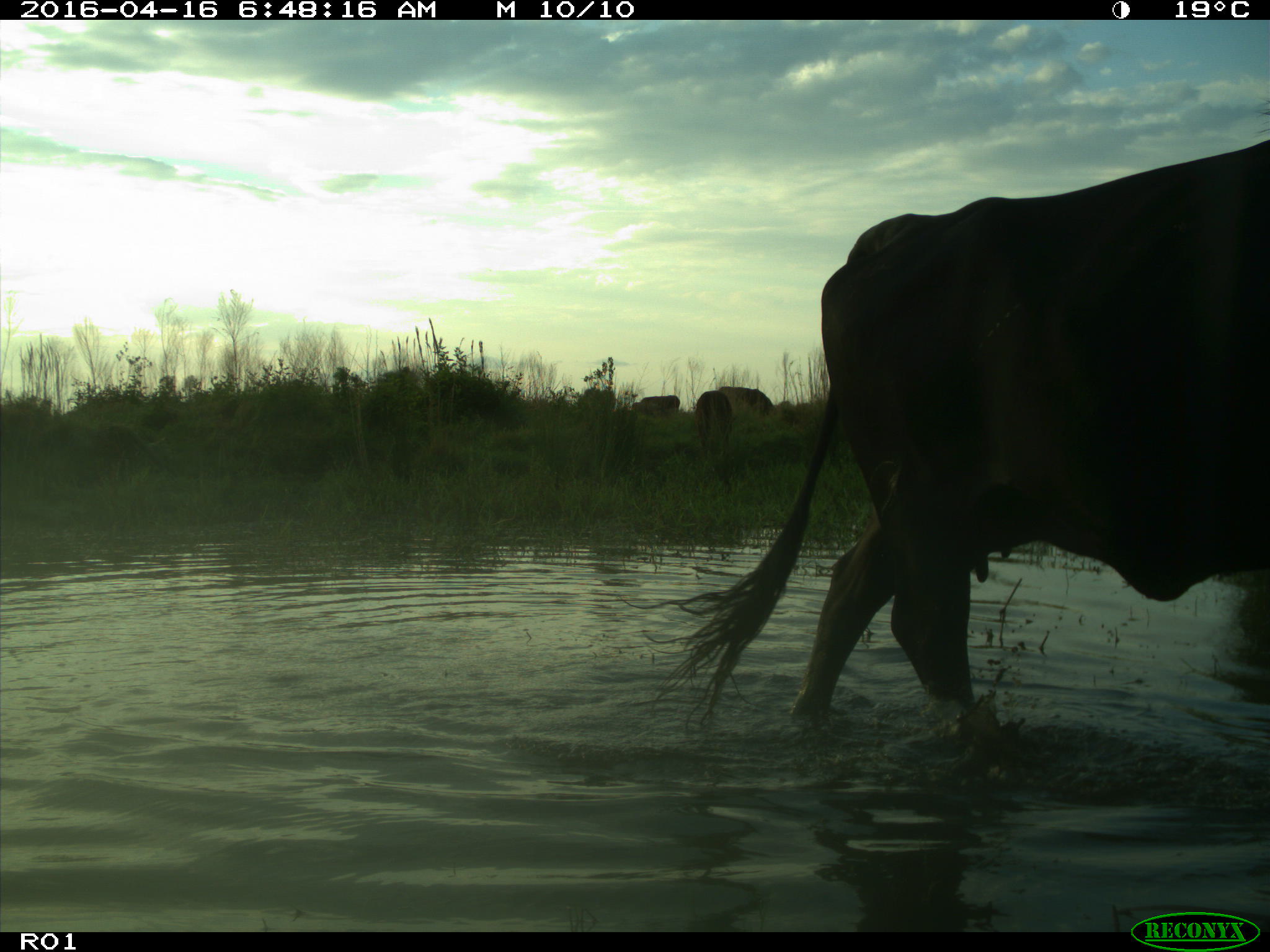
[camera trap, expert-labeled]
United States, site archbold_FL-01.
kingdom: Animalia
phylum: Chordata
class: Mammalia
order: Artiodactyla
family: Bovidae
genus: Bos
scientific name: Bos taurus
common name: domestic cow